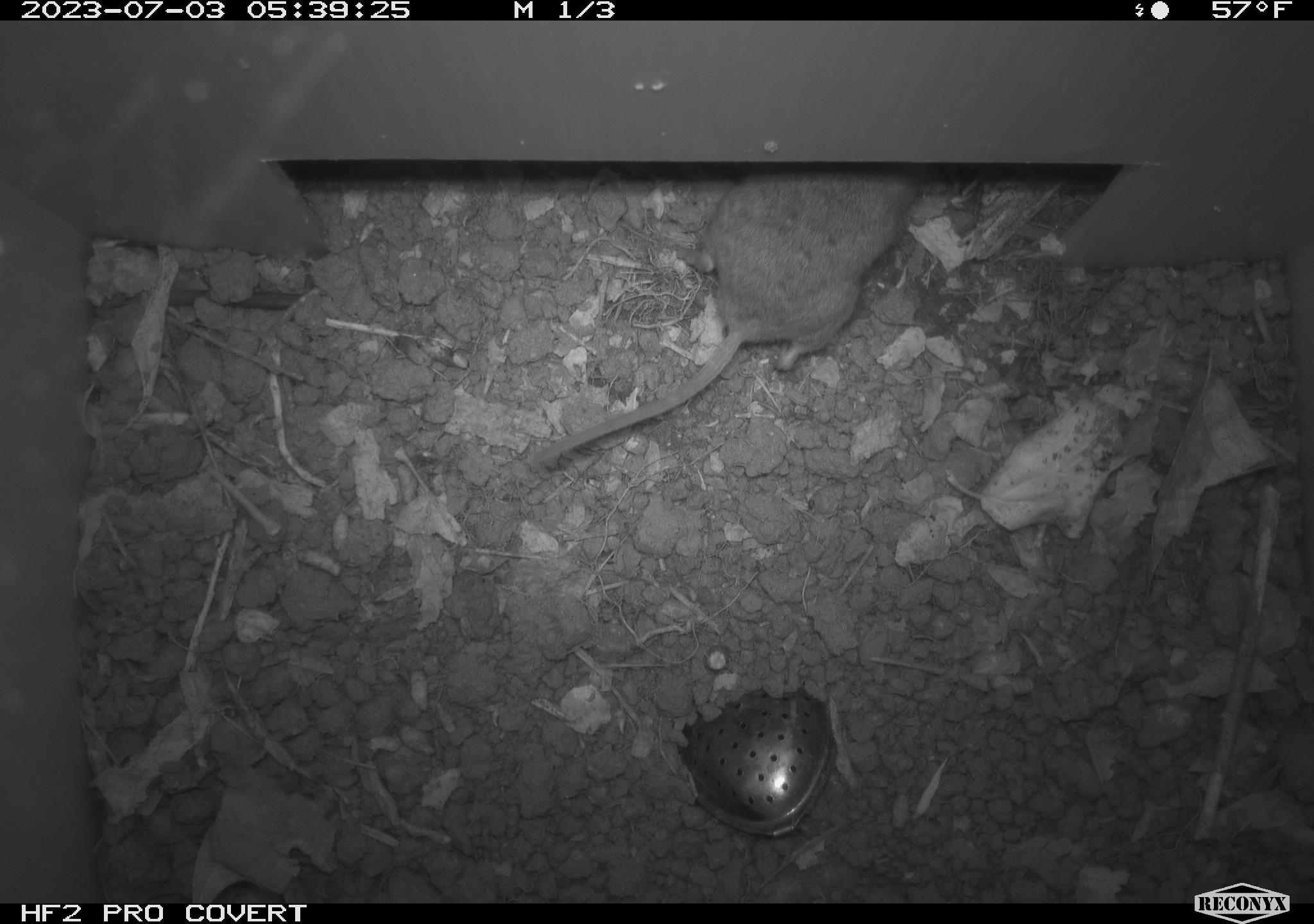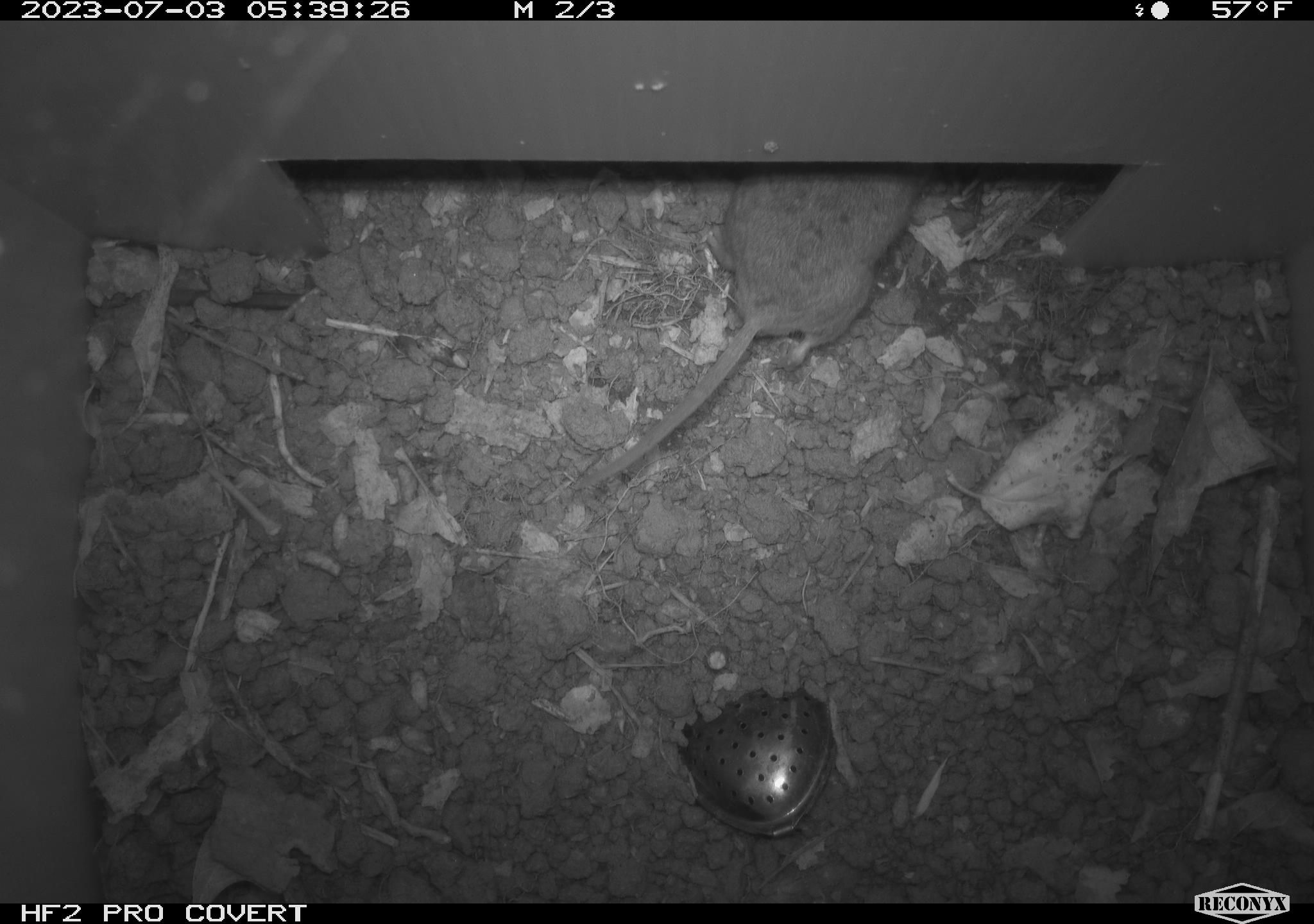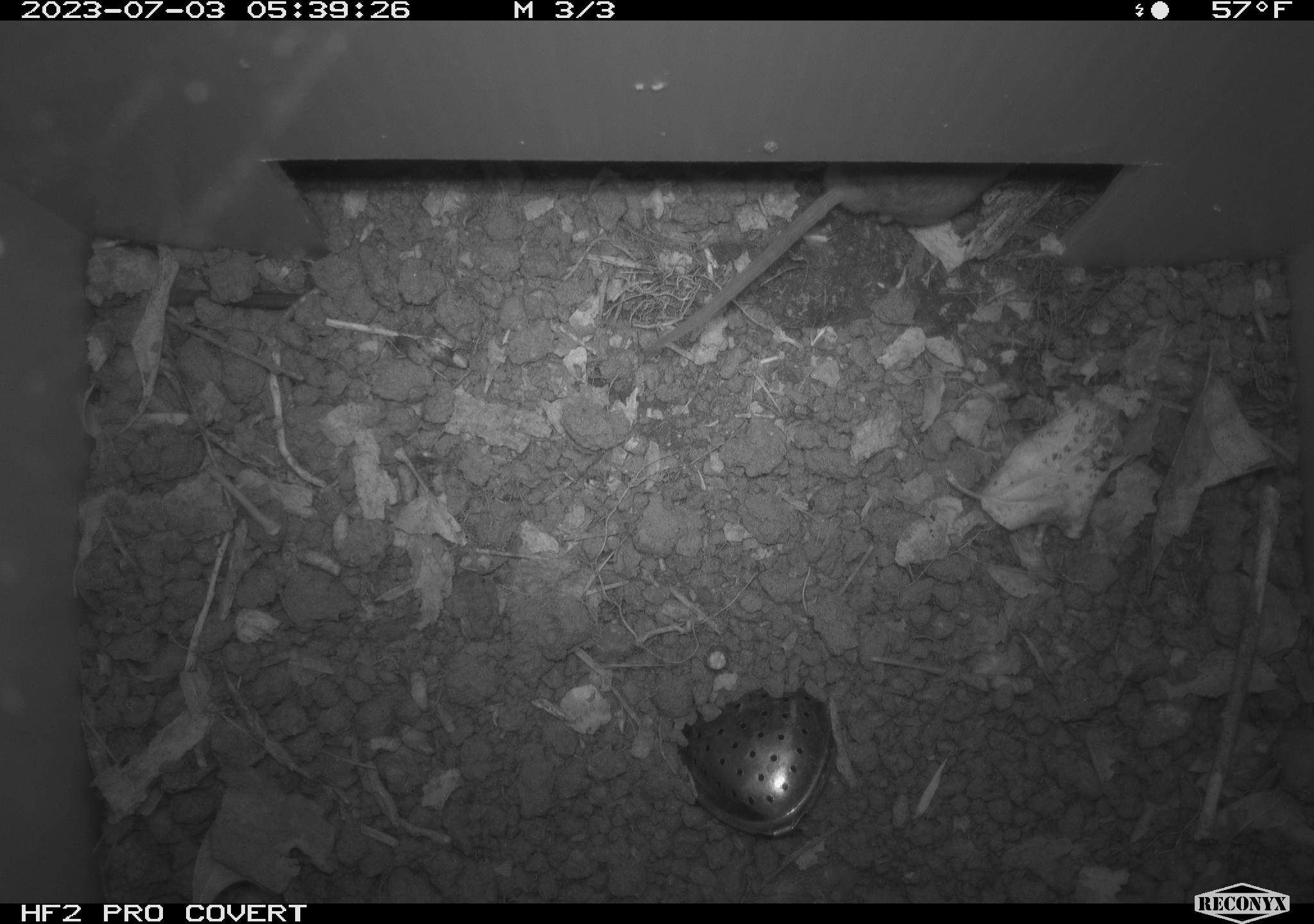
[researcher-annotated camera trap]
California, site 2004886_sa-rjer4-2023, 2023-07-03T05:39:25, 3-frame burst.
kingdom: Animalia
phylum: Chordata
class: Mammalia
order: Rodentia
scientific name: Rodentia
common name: mouse species